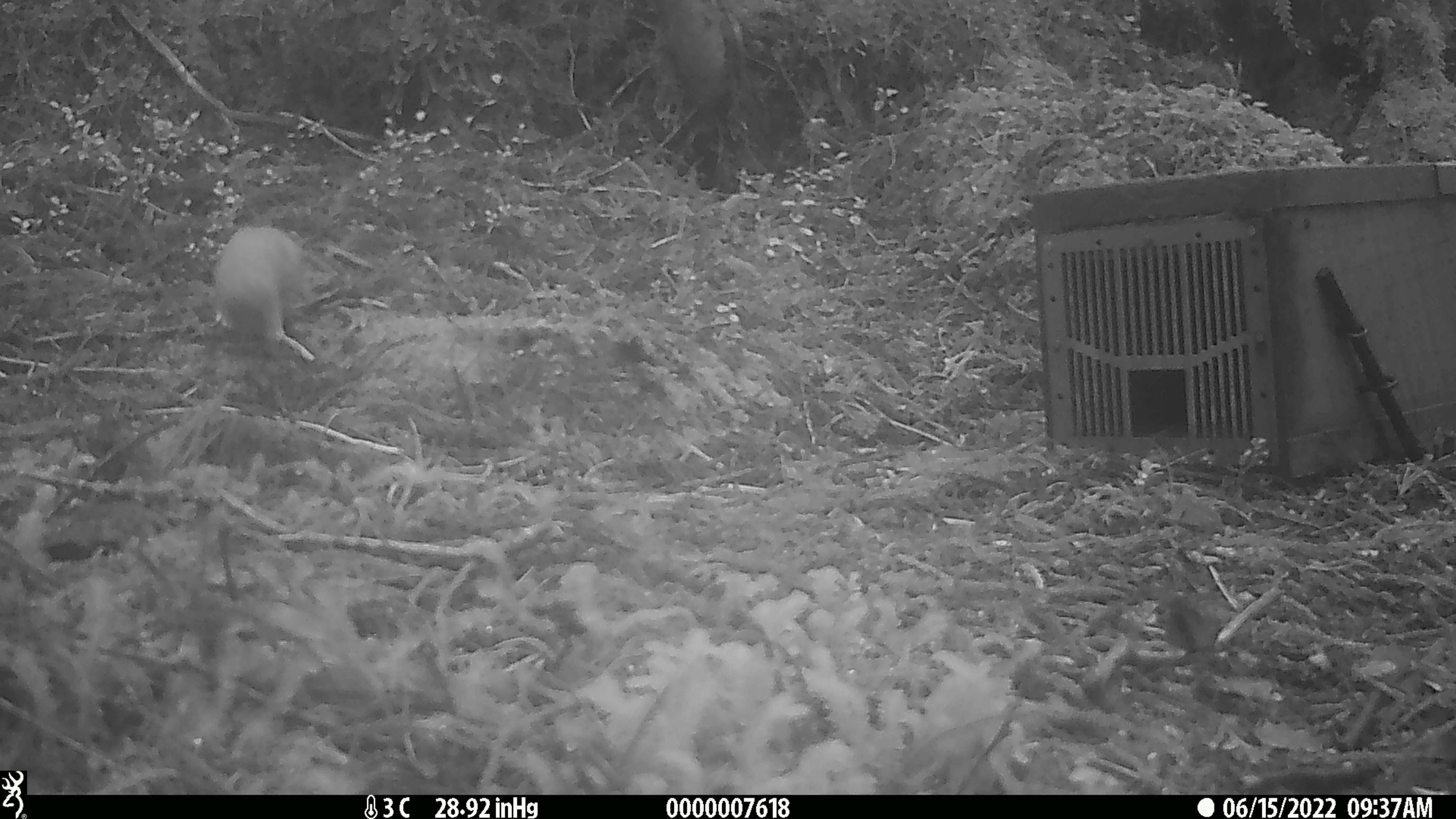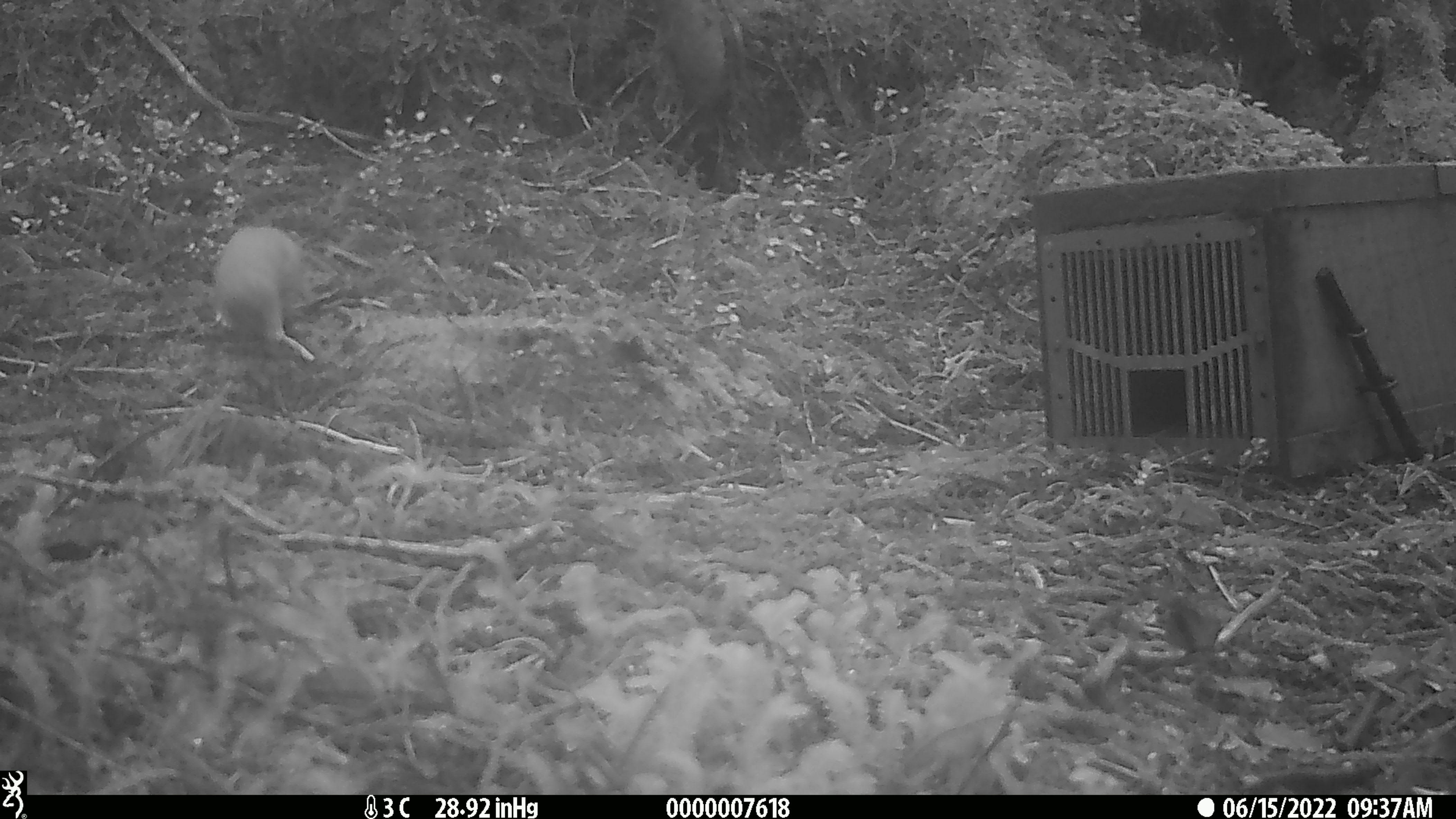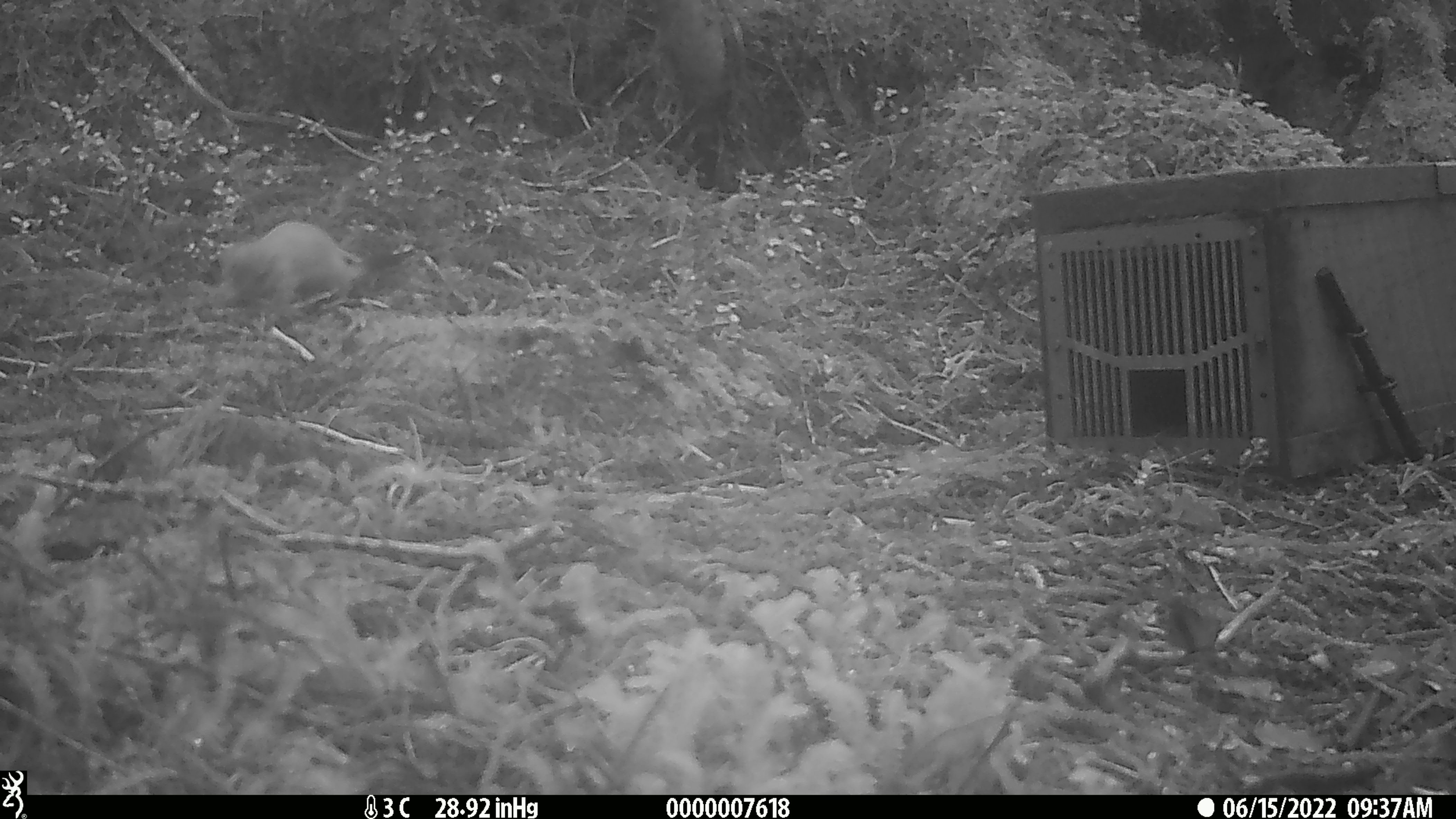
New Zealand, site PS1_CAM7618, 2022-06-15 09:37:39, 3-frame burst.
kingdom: Animalia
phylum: Chordata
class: Mammalia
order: Carnivora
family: Mustelidae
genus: Mustela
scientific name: Mustela erminea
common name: stoat